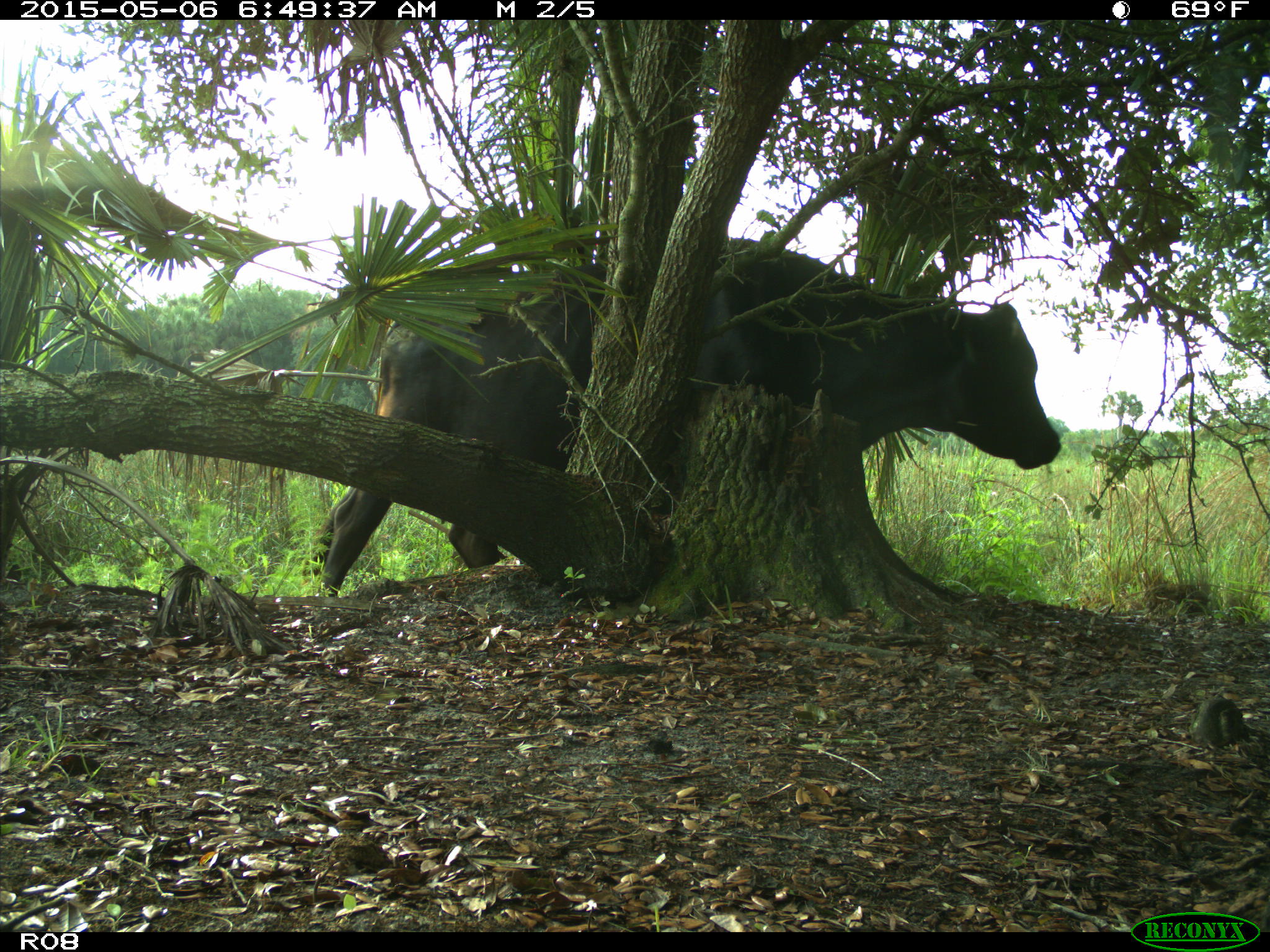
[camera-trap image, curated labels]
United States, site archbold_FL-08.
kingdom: Animalia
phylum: Chordata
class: Mammalia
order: Artiodactyla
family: Bovidae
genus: Bos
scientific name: Bos taurus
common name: domestic cow